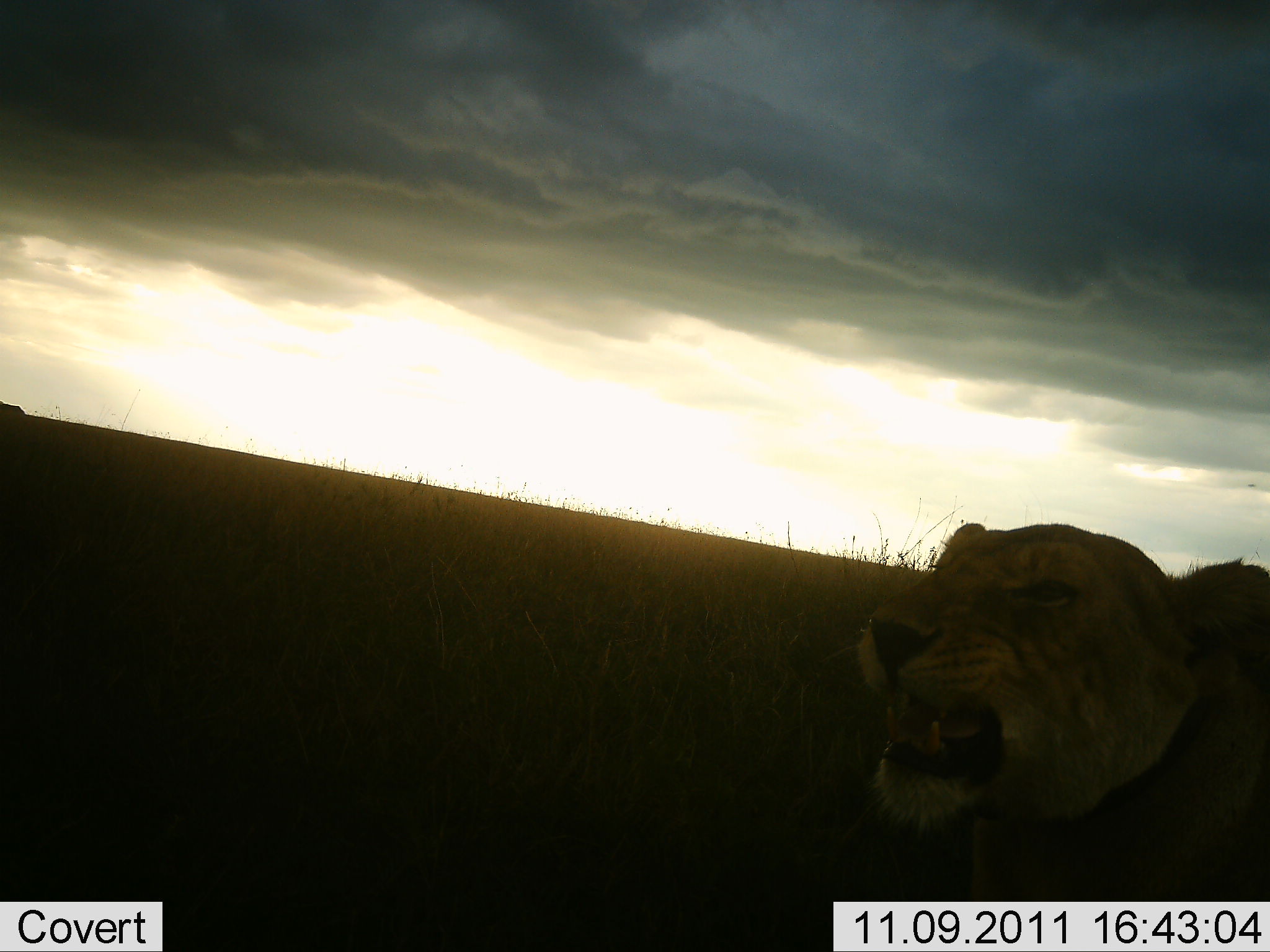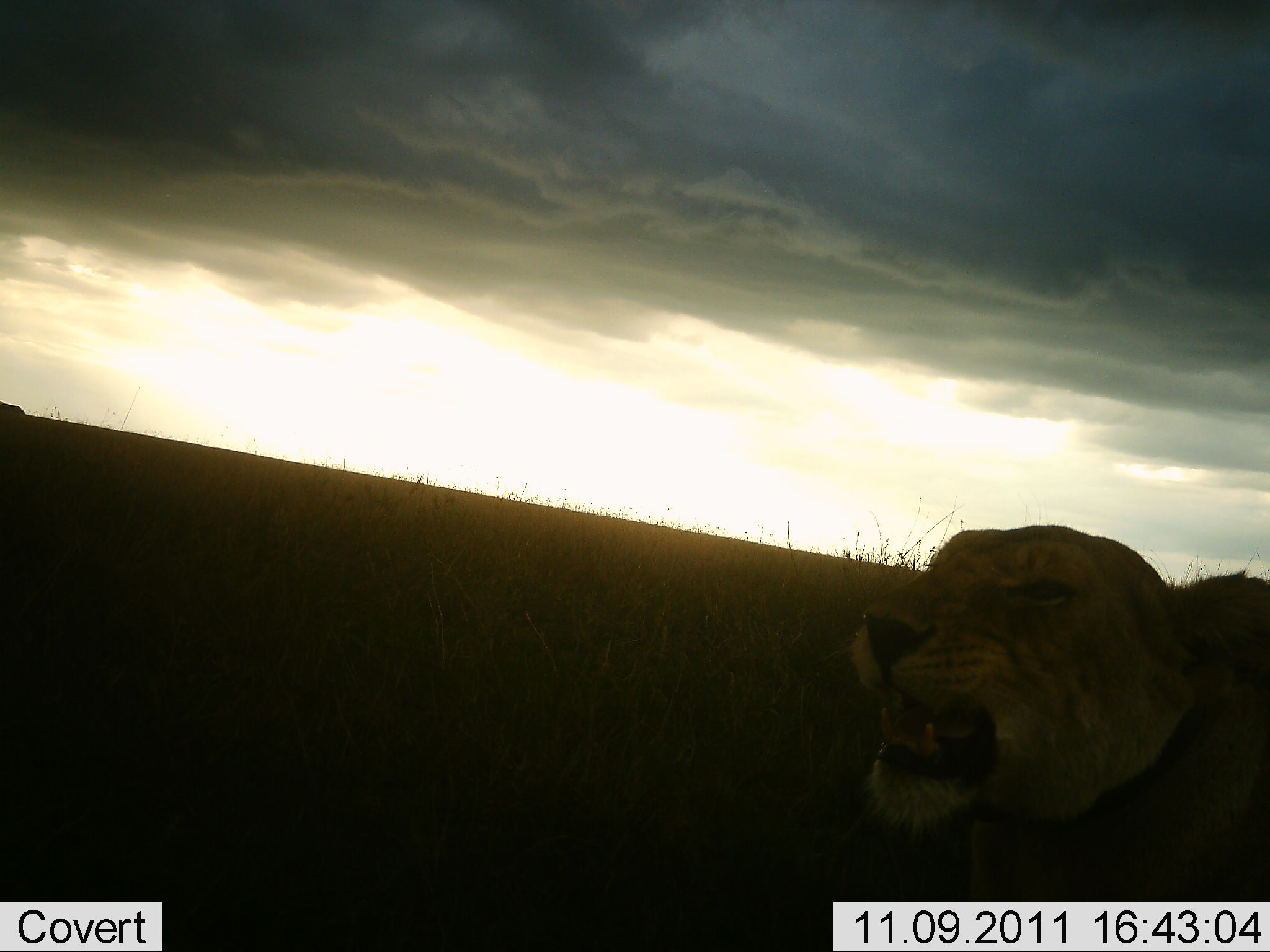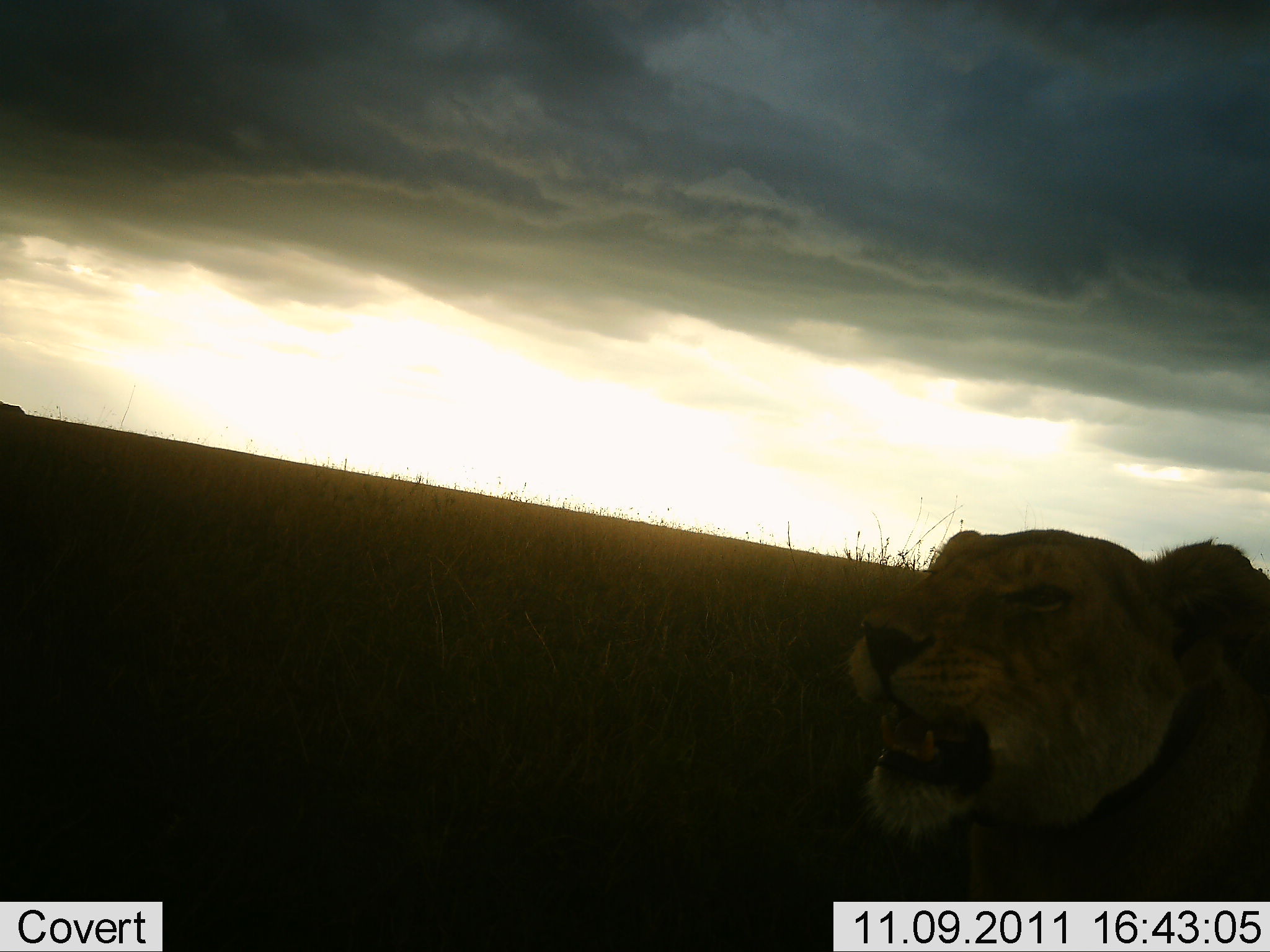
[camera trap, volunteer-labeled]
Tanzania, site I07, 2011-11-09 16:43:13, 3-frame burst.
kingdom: Animalia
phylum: Chordata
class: Mammalia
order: Carnivora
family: Felidae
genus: Panthera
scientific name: Panthera leo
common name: lion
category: lionfemale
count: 1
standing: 9%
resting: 82%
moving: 9%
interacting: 0%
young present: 0%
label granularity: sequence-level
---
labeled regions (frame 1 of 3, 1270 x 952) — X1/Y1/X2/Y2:
animal: 854/523/1268/901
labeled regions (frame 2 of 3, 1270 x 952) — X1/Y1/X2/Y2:
animal: 846/519/1270/903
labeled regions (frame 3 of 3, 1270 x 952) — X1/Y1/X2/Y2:
animal: 846/524/1268/906